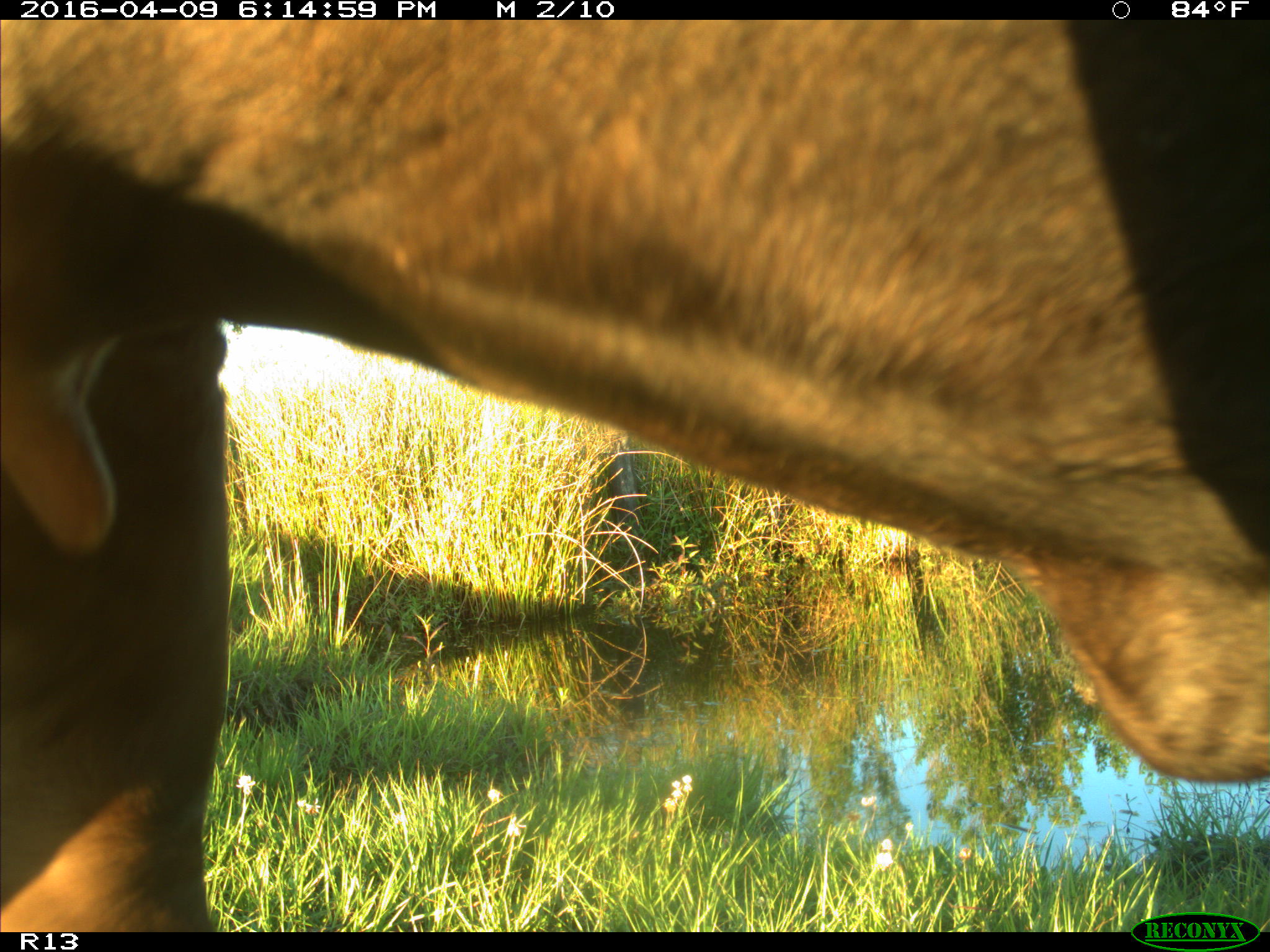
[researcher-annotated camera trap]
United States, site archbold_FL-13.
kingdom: Animalia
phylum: Chordata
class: Mammalia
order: Artiodactyla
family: Bovidae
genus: Bos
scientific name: Bos taurus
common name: domestic cow